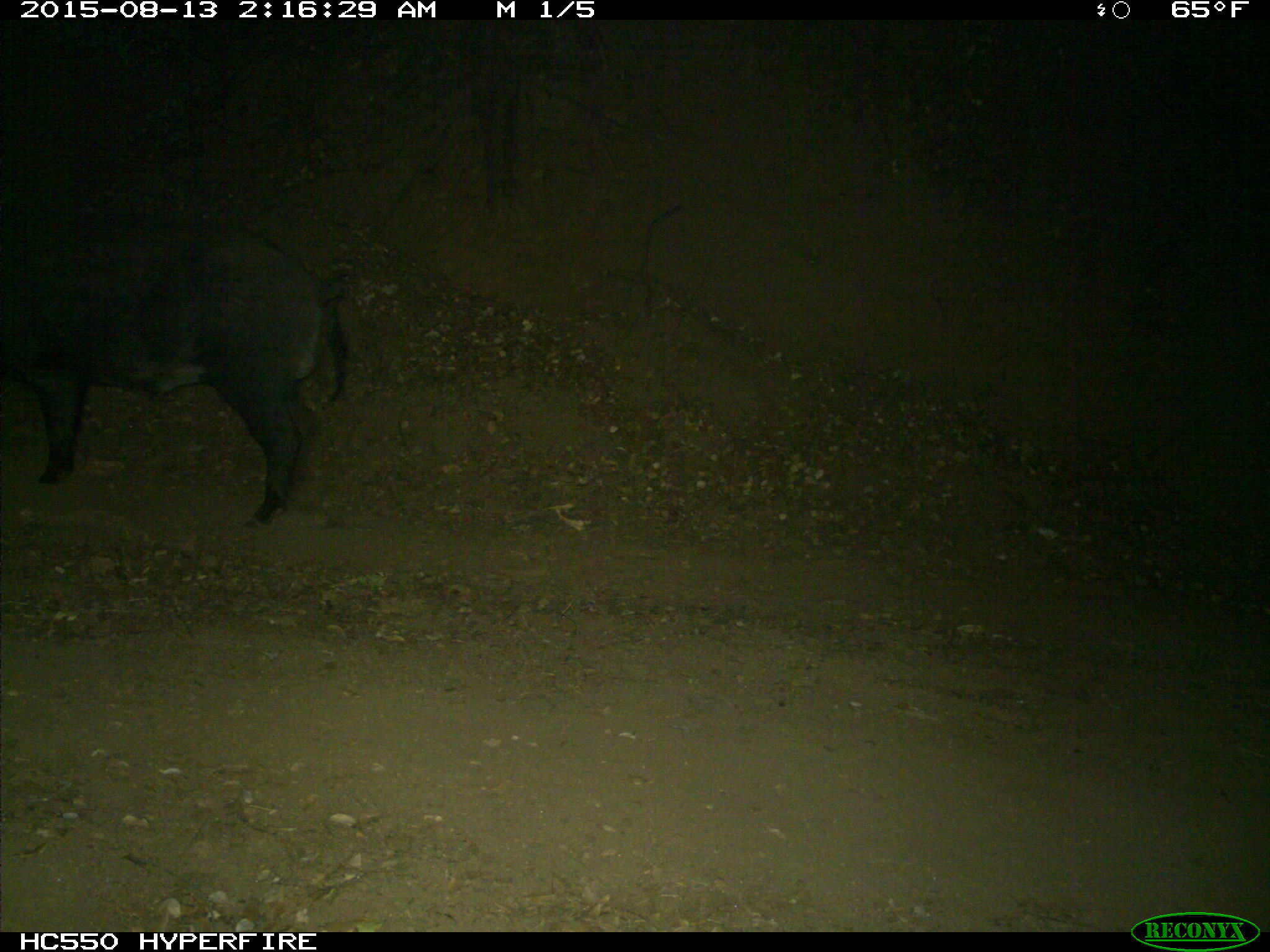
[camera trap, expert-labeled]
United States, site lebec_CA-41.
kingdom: Animalia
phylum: Chordata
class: Mammalia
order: Artiodactyla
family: Suidae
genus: Sus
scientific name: Sus scrofa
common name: wild boar